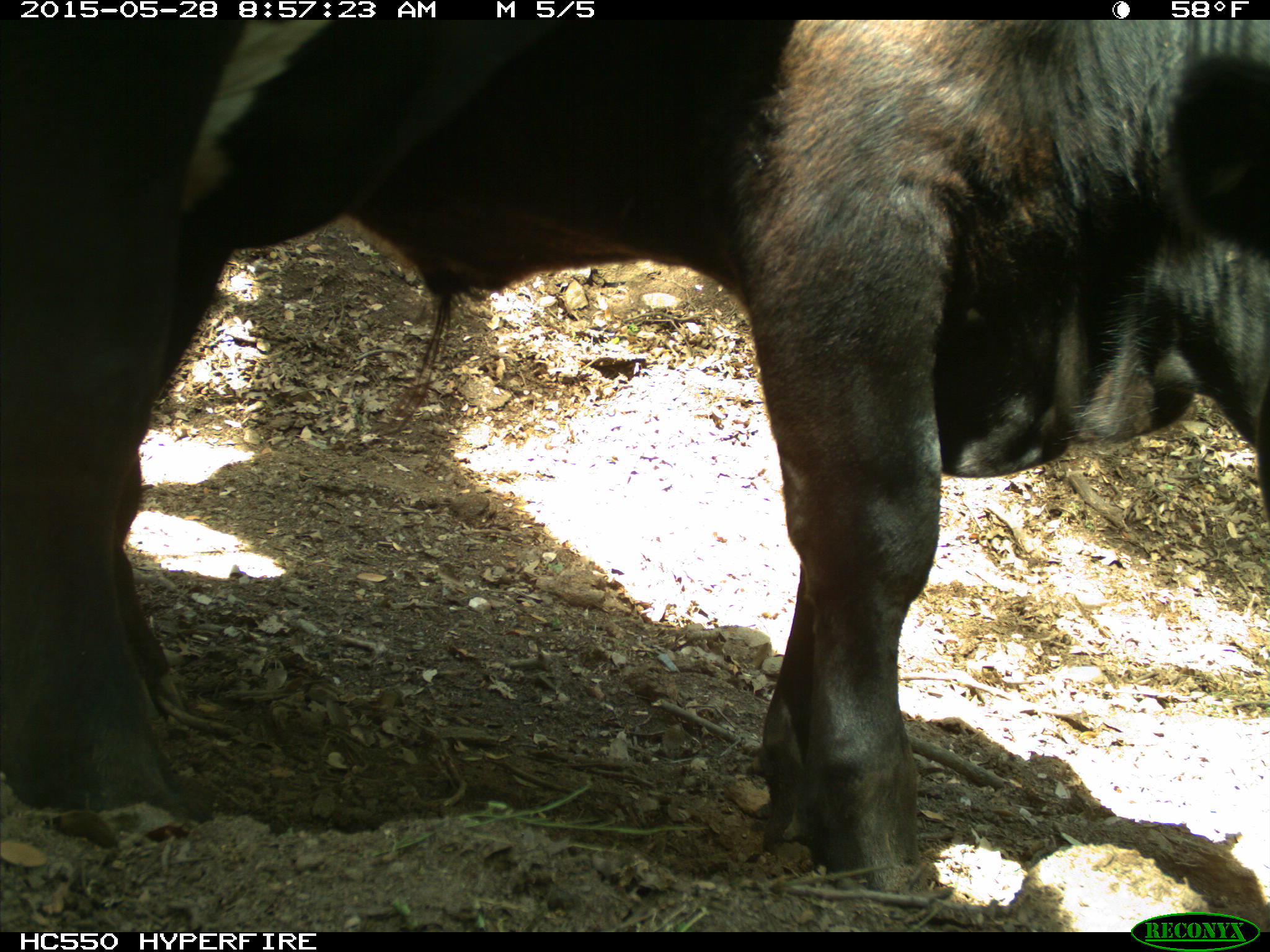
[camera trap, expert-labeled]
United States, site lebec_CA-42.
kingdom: Animalia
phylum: Chordata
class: Mammalia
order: Artiodactyla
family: Bovidae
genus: Bos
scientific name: Bos taurus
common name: domestic cow